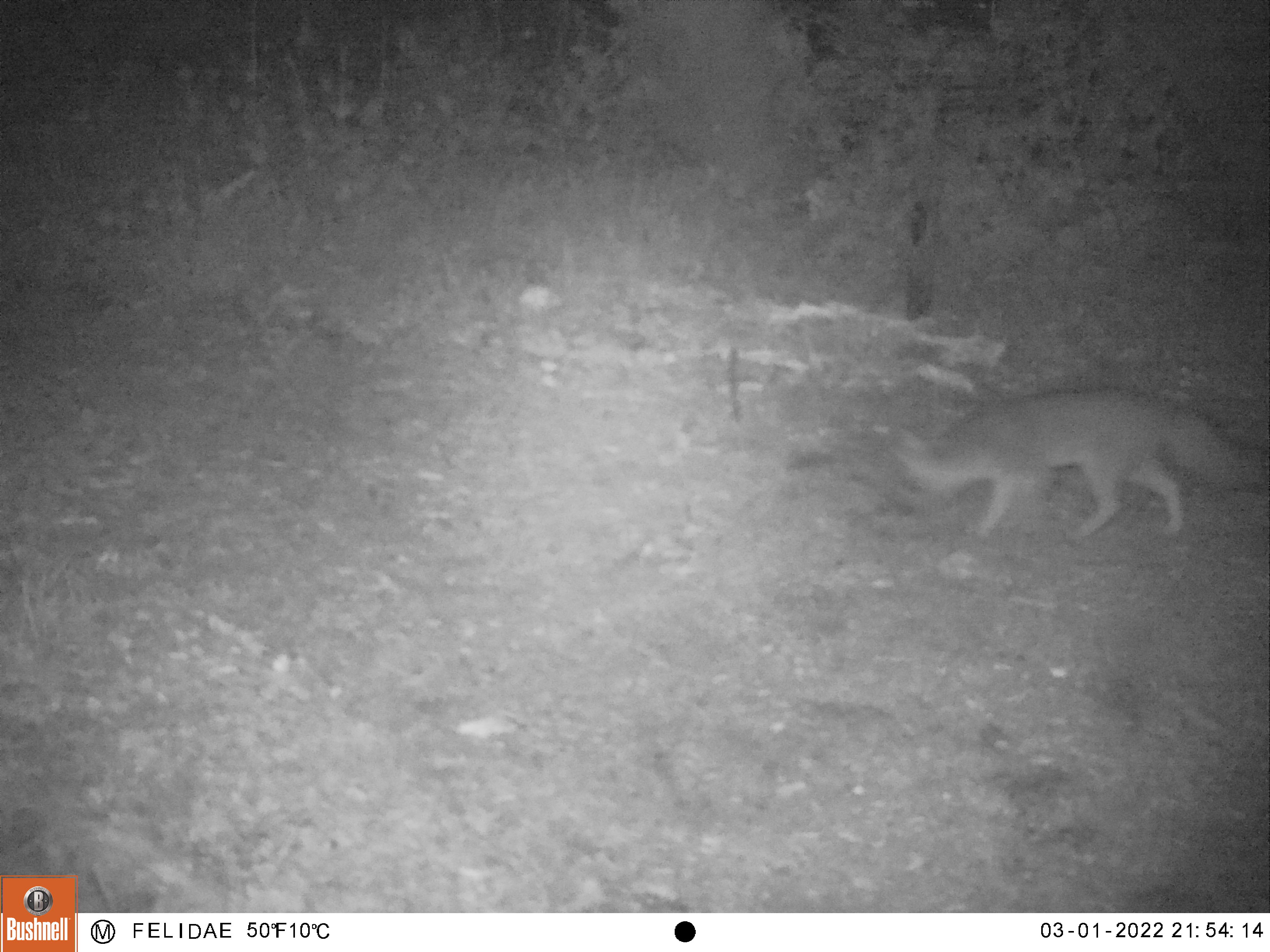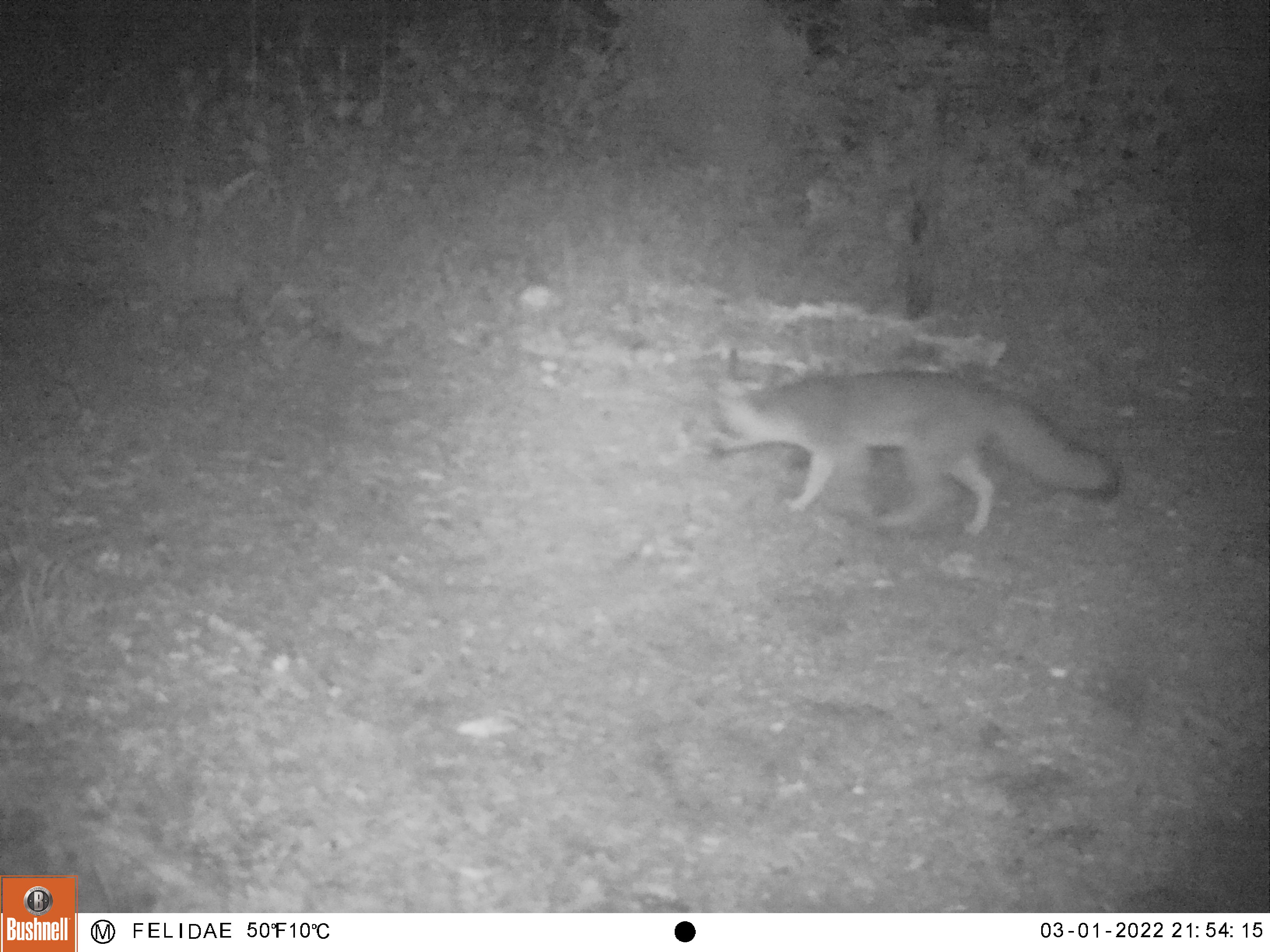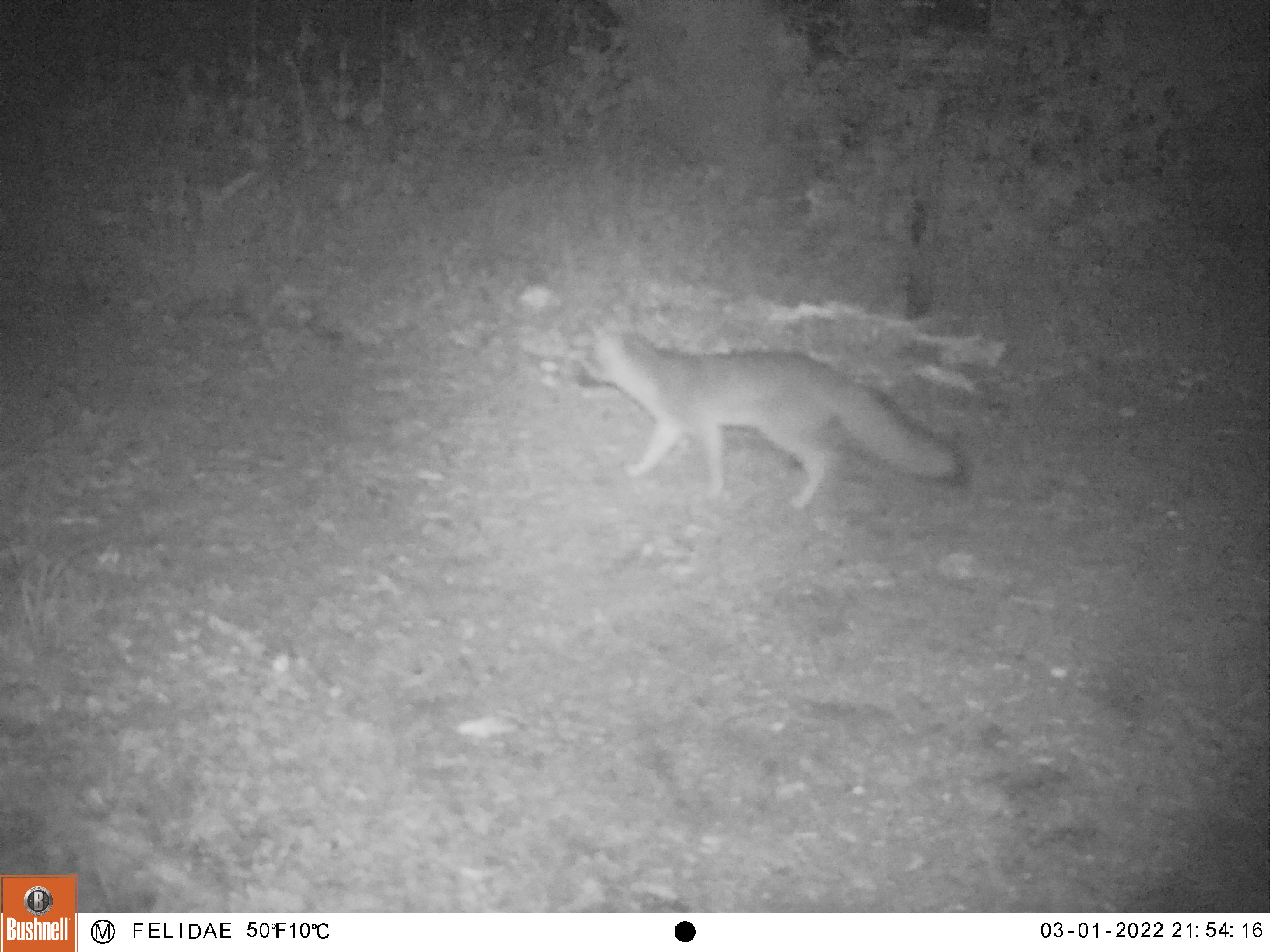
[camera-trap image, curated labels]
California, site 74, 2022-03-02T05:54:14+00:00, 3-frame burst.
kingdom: Animalia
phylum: Chordata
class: Mammalia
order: Carnivora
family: Canidae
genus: Urocyon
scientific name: Urocyon cinereoargenteus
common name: gray fox